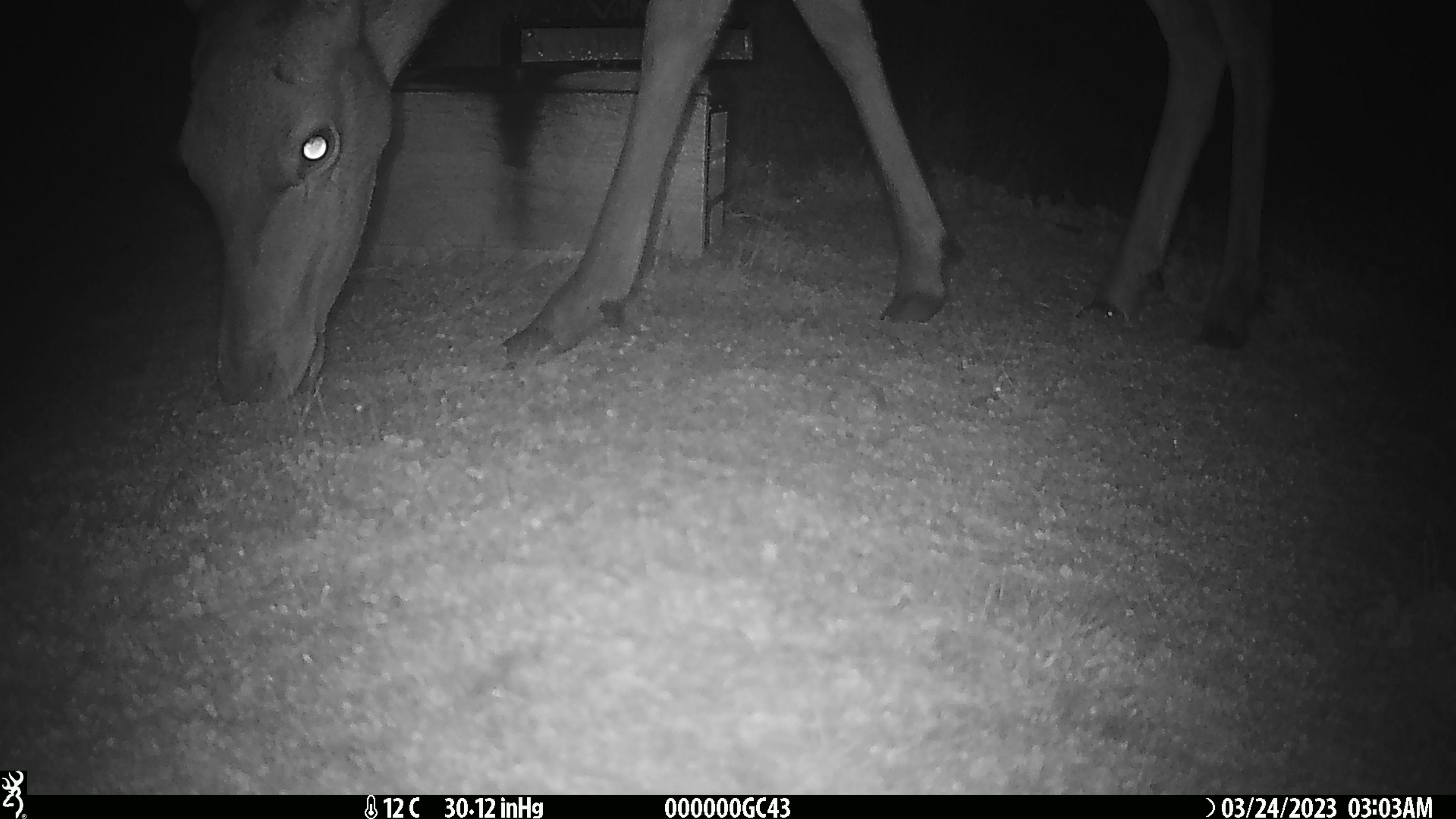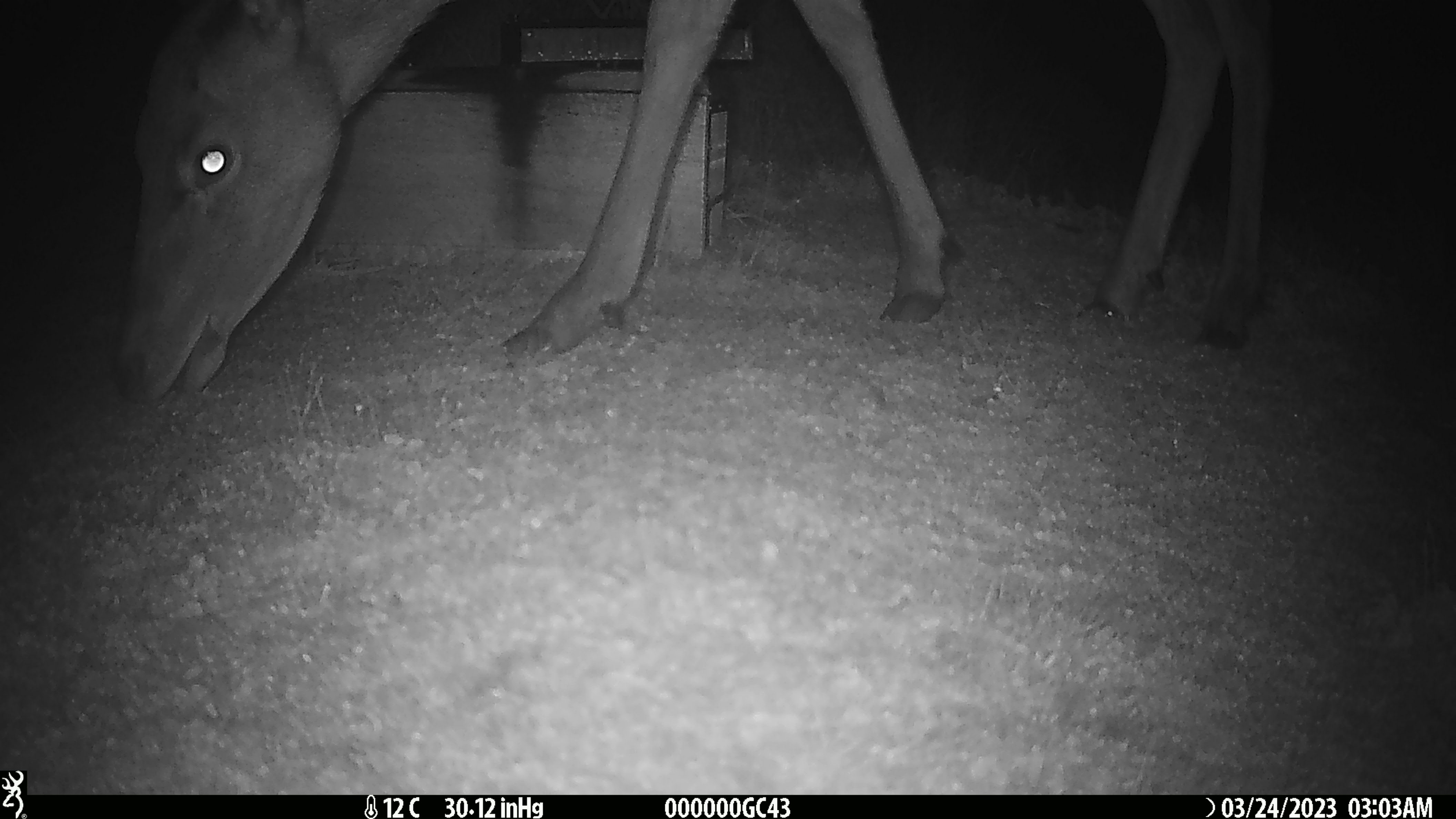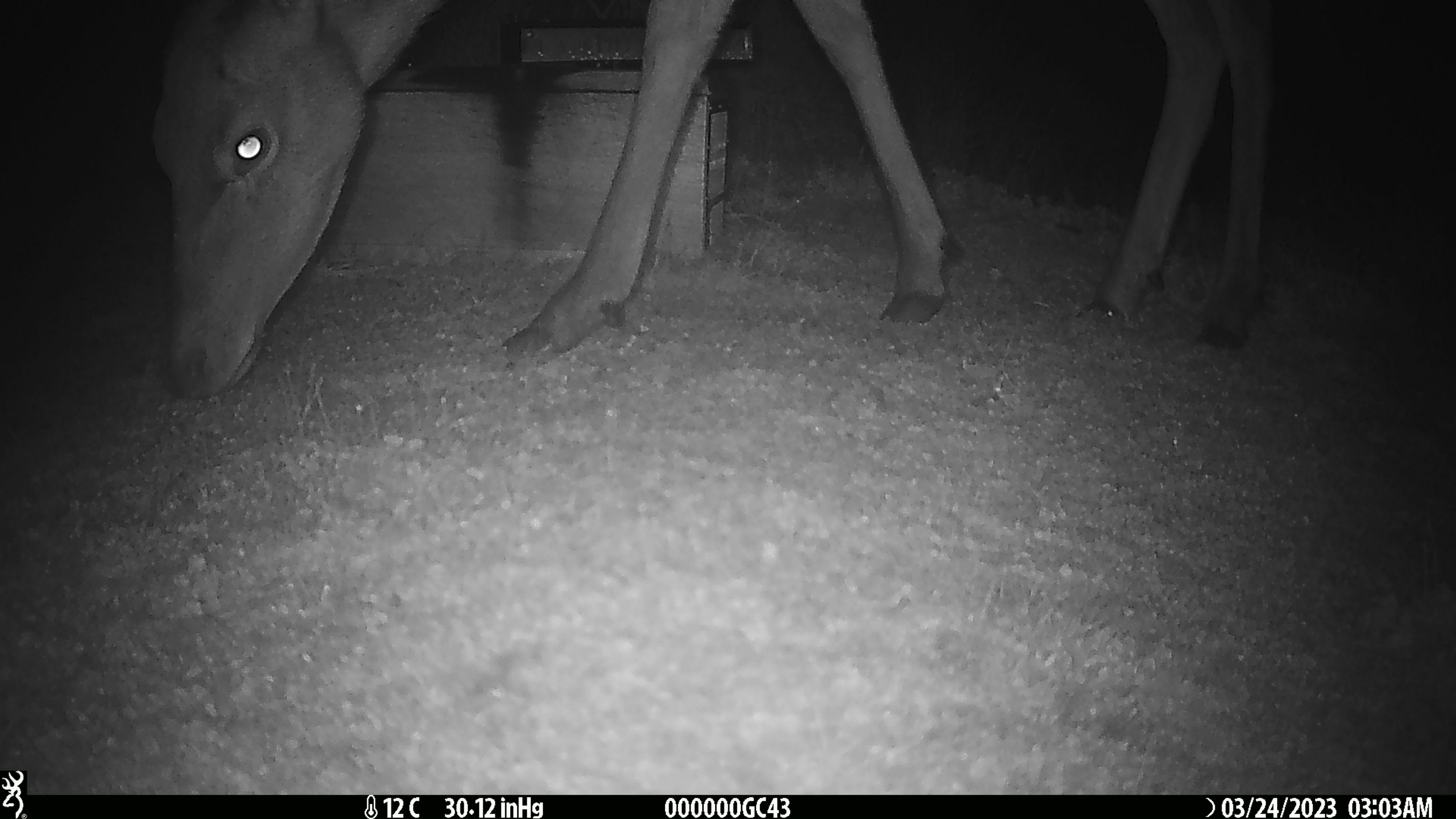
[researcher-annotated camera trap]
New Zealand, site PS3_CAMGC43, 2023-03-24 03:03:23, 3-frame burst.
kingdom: Animalia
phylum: Chordata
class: Mammalia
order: Artiodactyla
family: Cervidae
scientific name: Cervidae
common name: deer